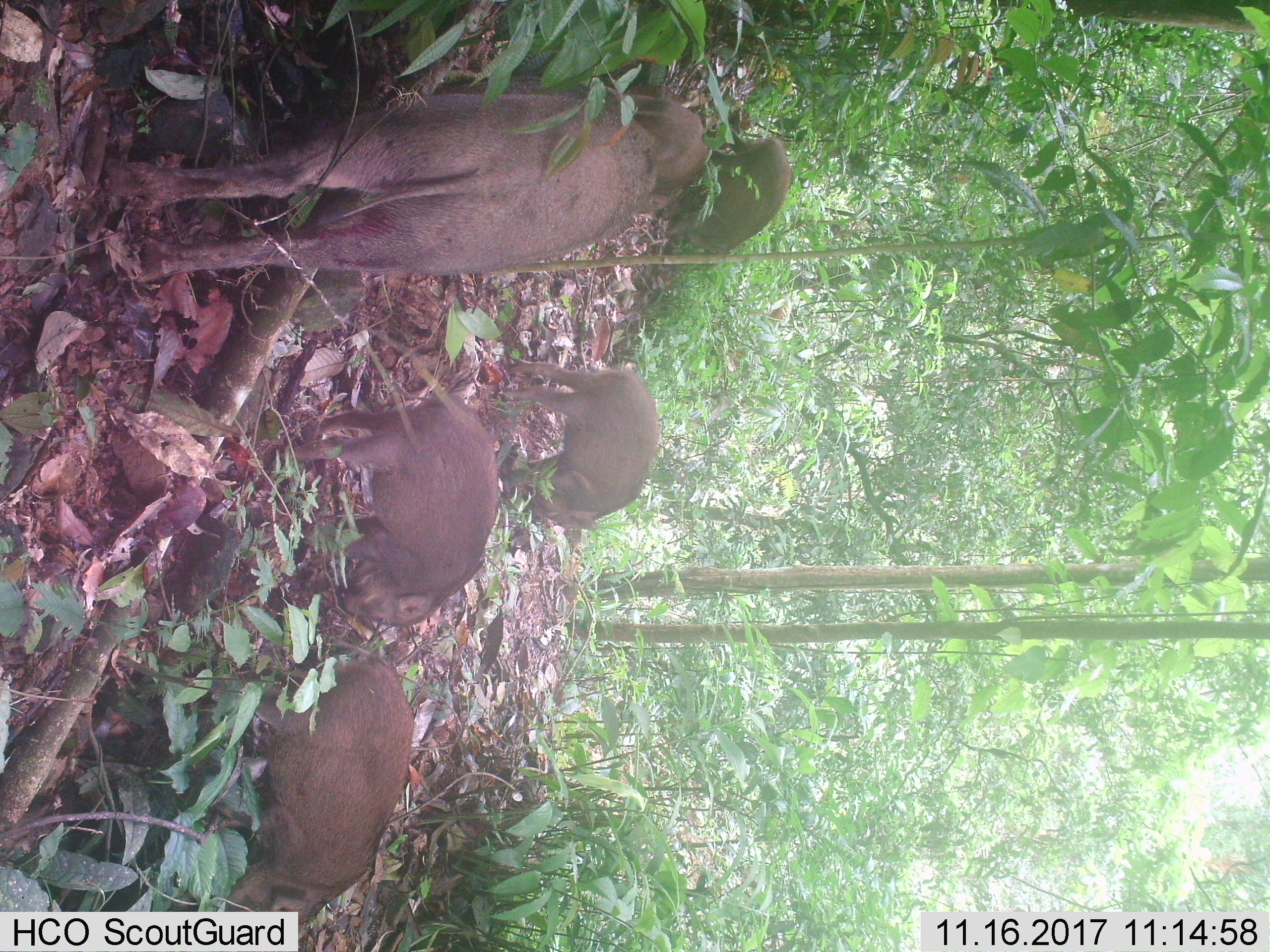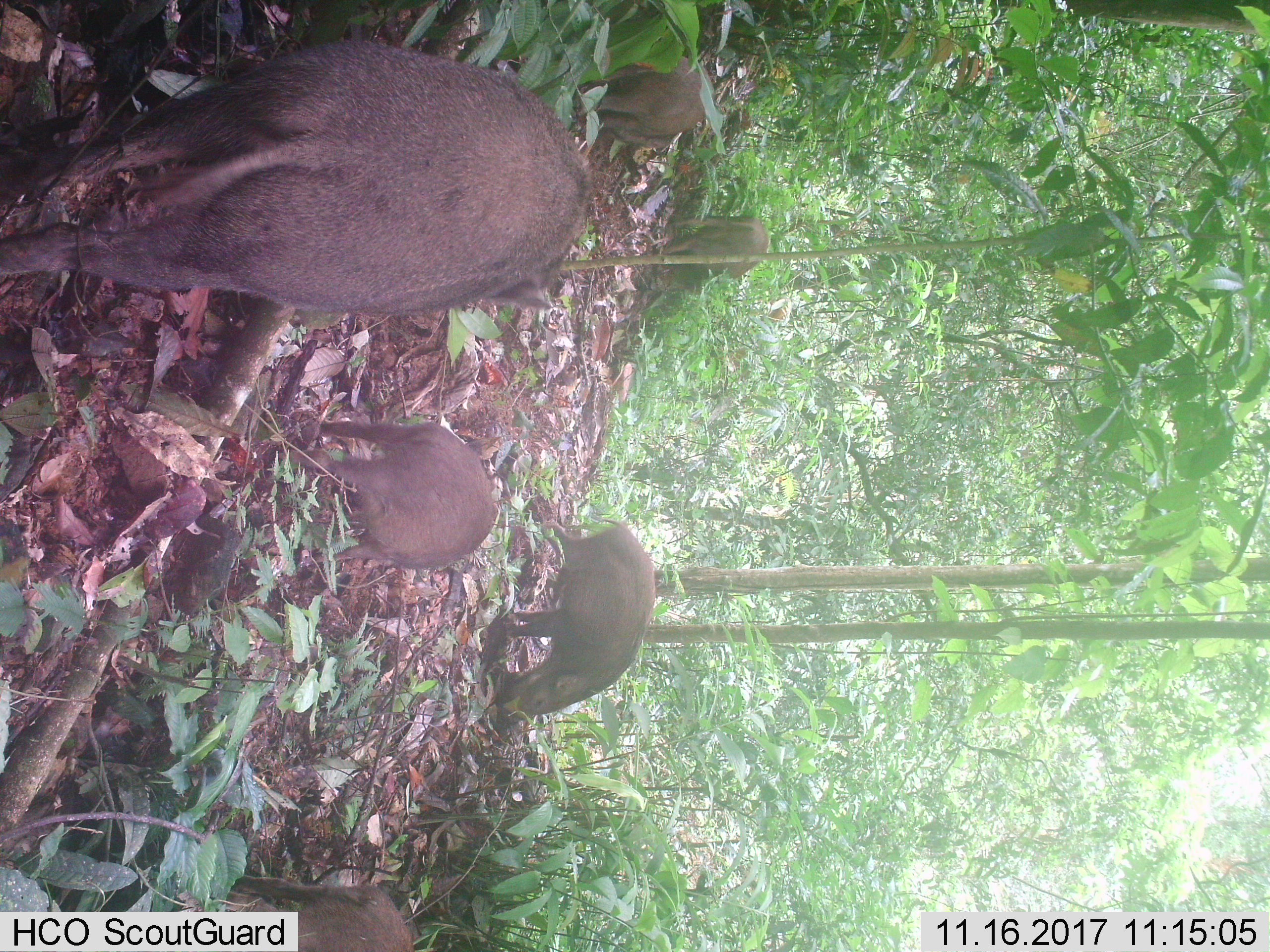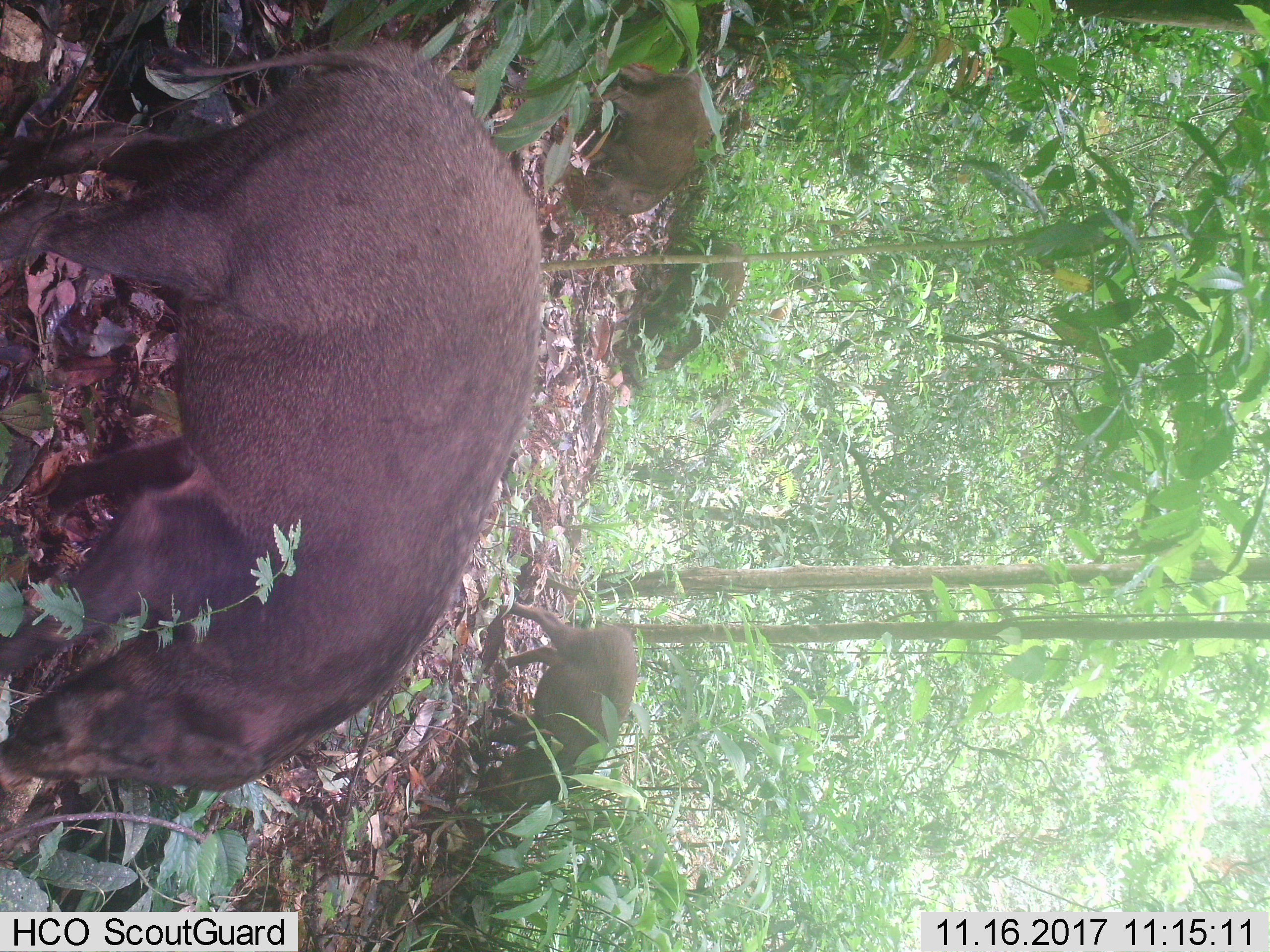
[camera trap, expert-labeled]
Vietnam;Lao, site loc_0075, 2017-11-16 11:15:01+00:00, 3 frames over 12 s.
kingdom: Animalia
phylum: Chordata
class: Mammalia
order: Artiodactyla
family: Suidae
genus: Sus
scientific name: Sus scrofa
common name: eurasian wild pig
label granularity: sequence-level